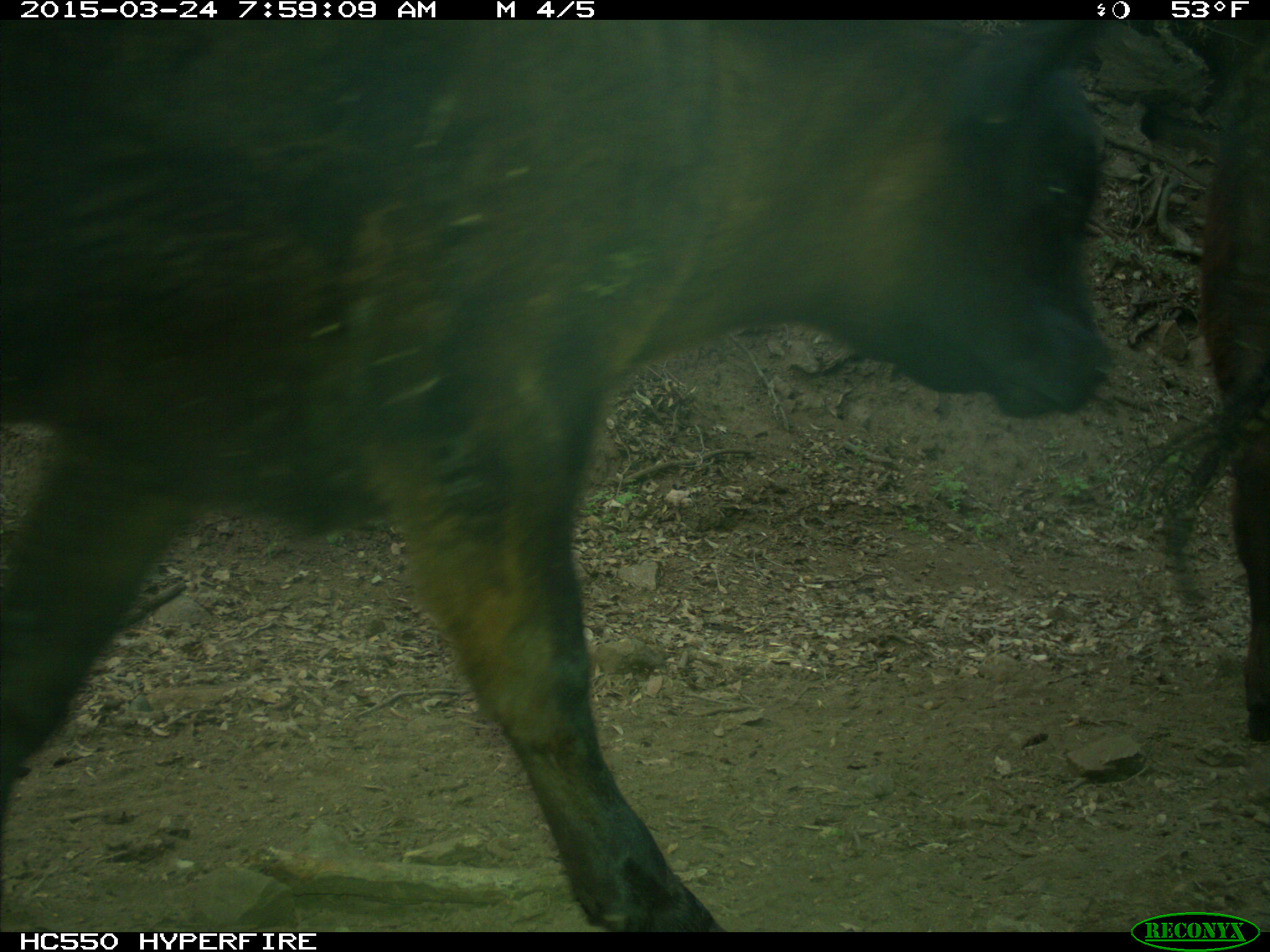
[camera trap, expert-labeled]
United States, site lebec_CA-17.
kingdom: Animalia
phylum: Chordata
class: Mammalia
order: Artiodactyla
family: Bovidae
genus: Bos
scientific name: Bos taurus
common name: domestic cow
Bos taurus (domestic cow).